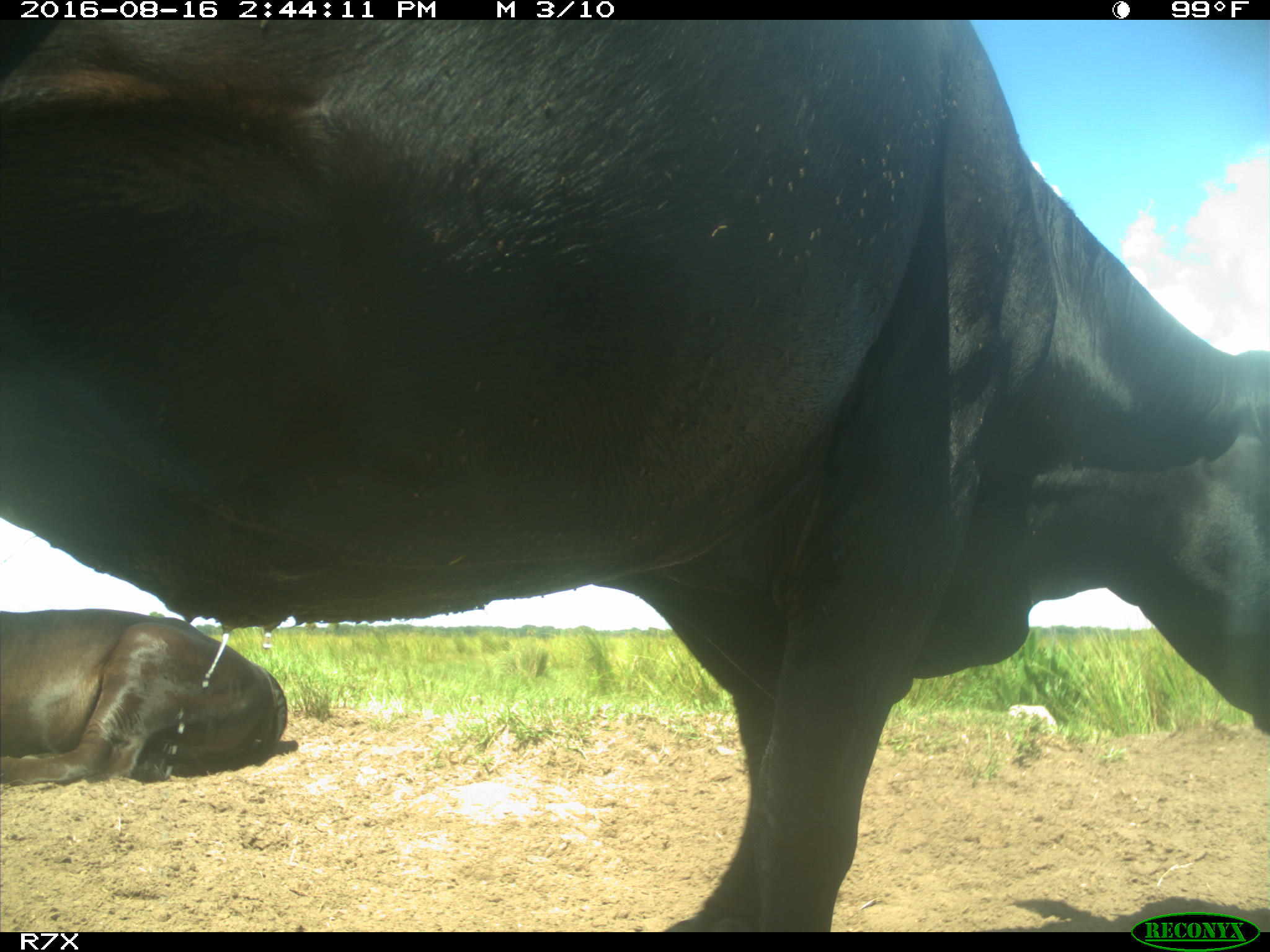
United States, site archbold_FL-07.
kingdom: Animalia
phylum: Chordata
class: Mammalia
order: Artiodactyla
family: Bovidae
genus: Bos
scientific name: Bos taurus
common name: domestic cow